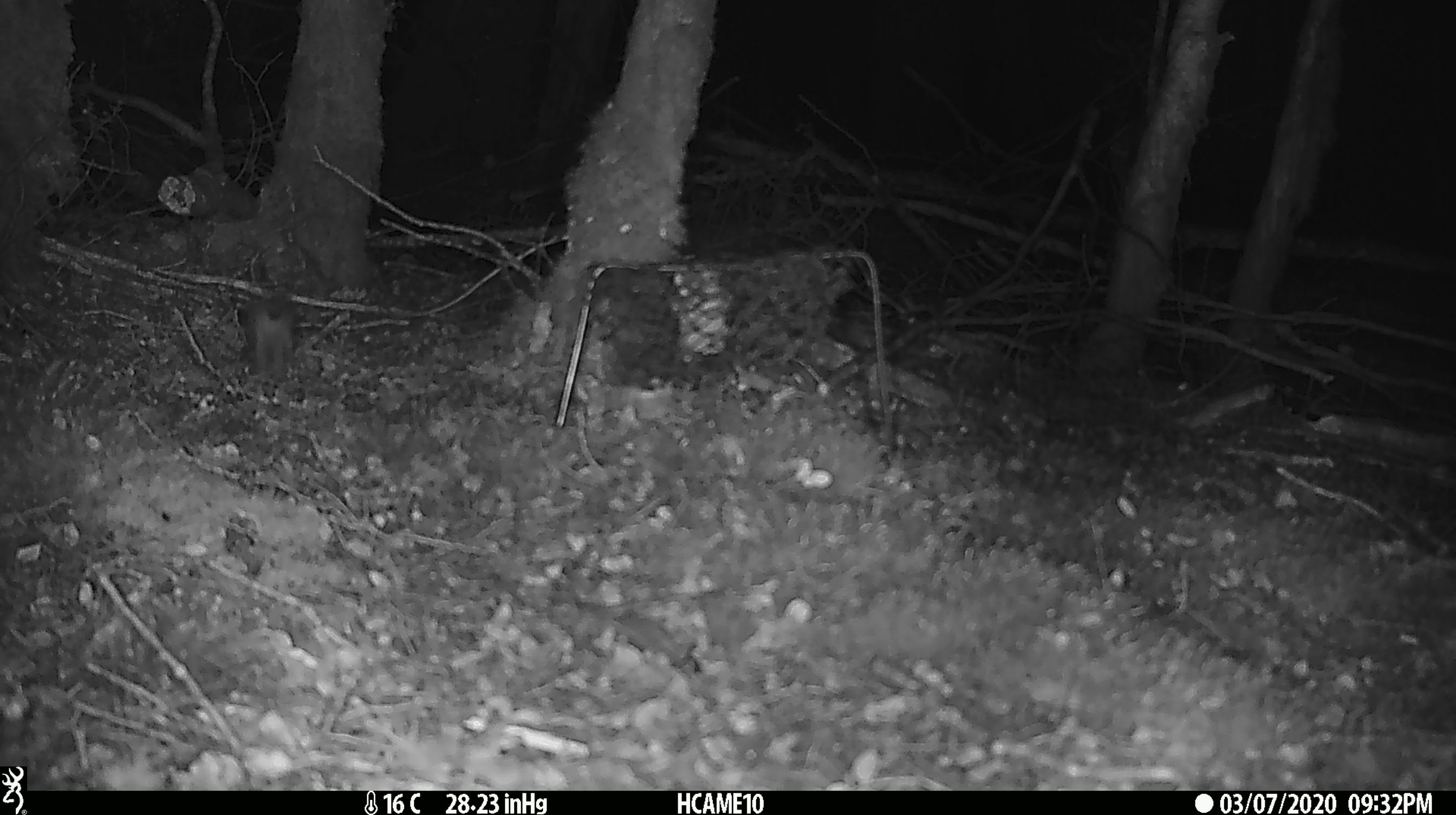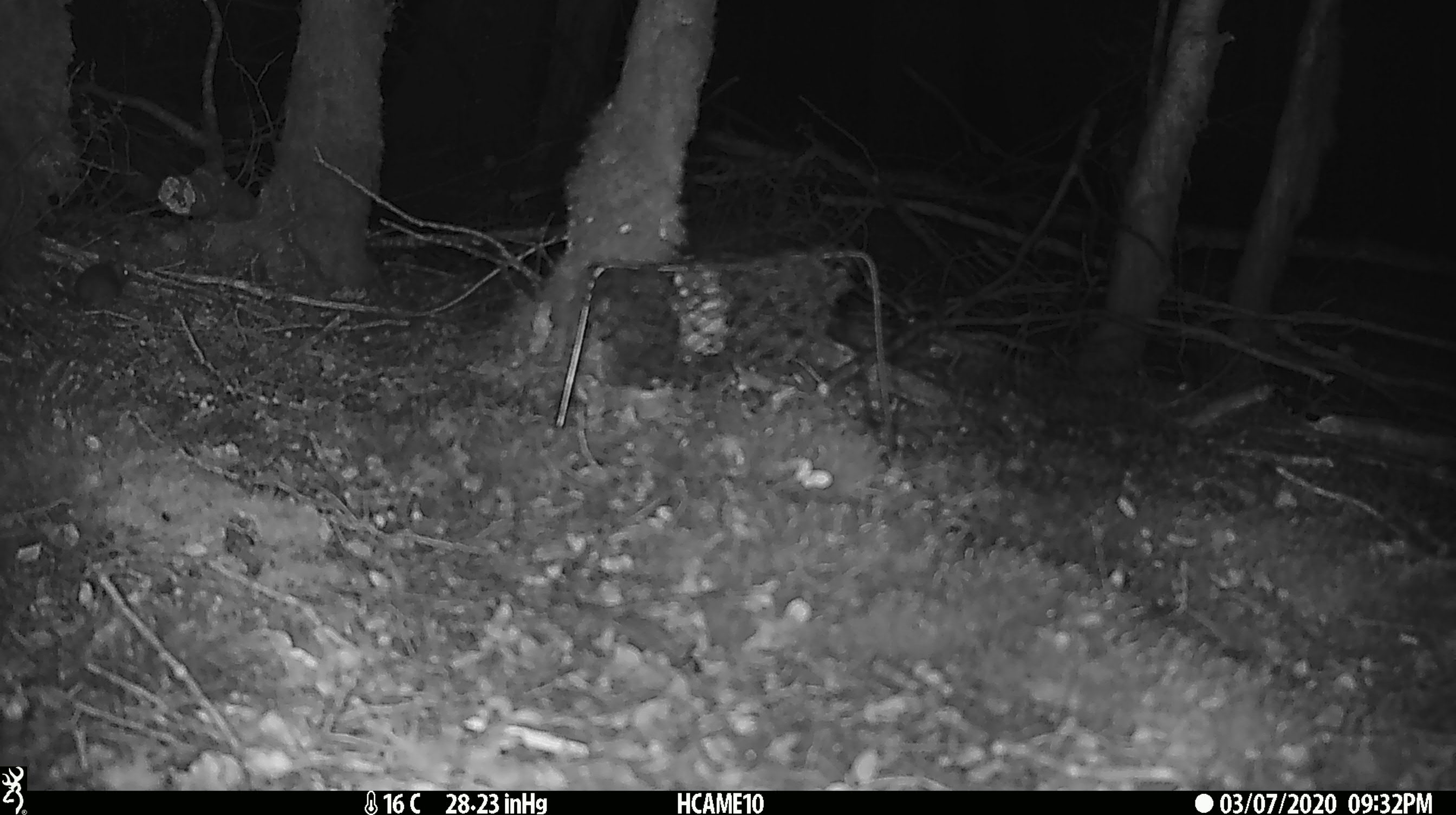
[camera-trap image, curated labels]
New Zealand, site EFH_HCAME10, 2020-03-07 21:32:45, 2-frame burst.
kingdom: Animalia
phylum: Chordata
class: Mammalia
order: Rodentia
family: Muridae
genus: Mus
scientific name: Mus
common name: mouse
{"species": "mouse (Mus)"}